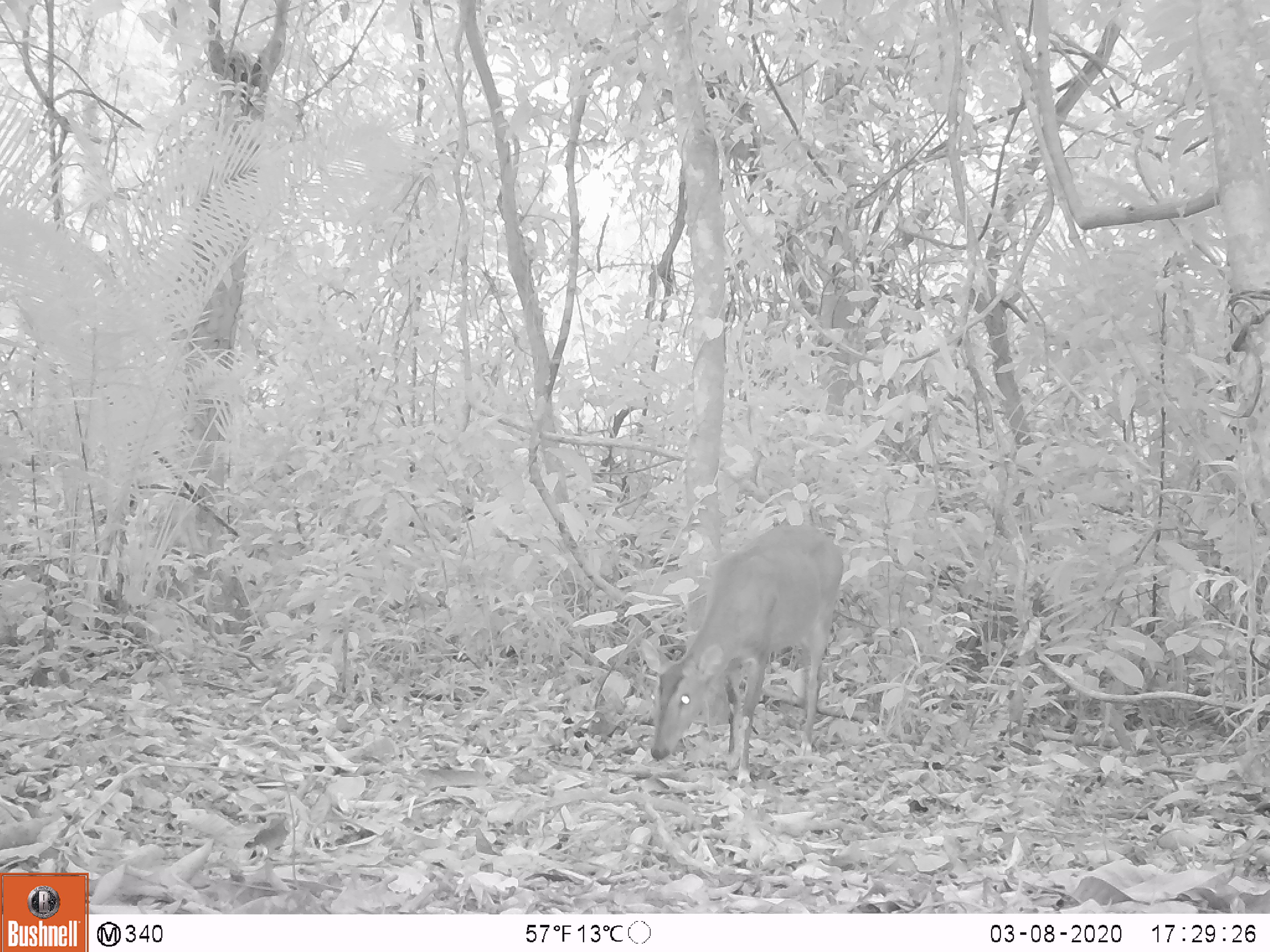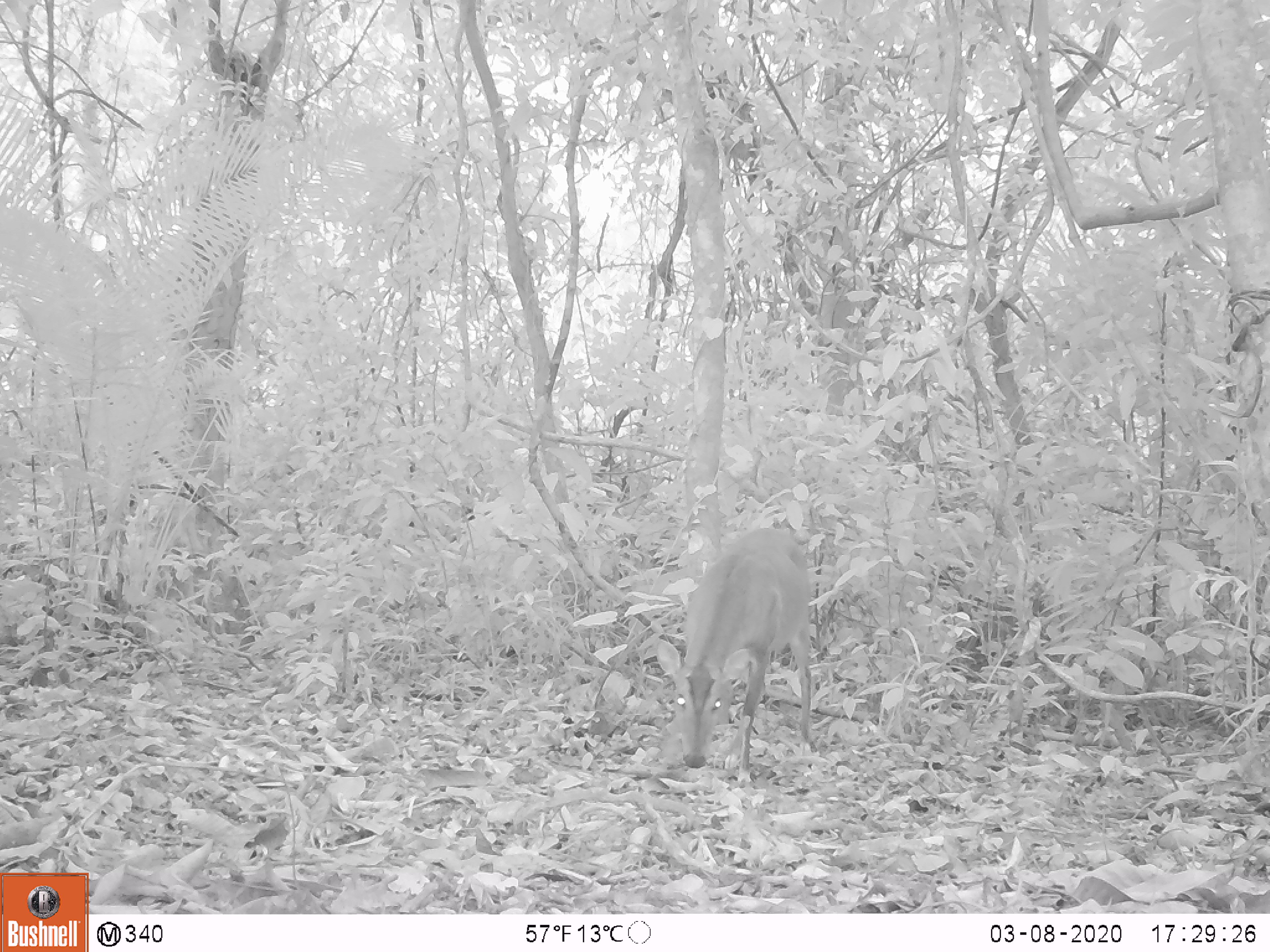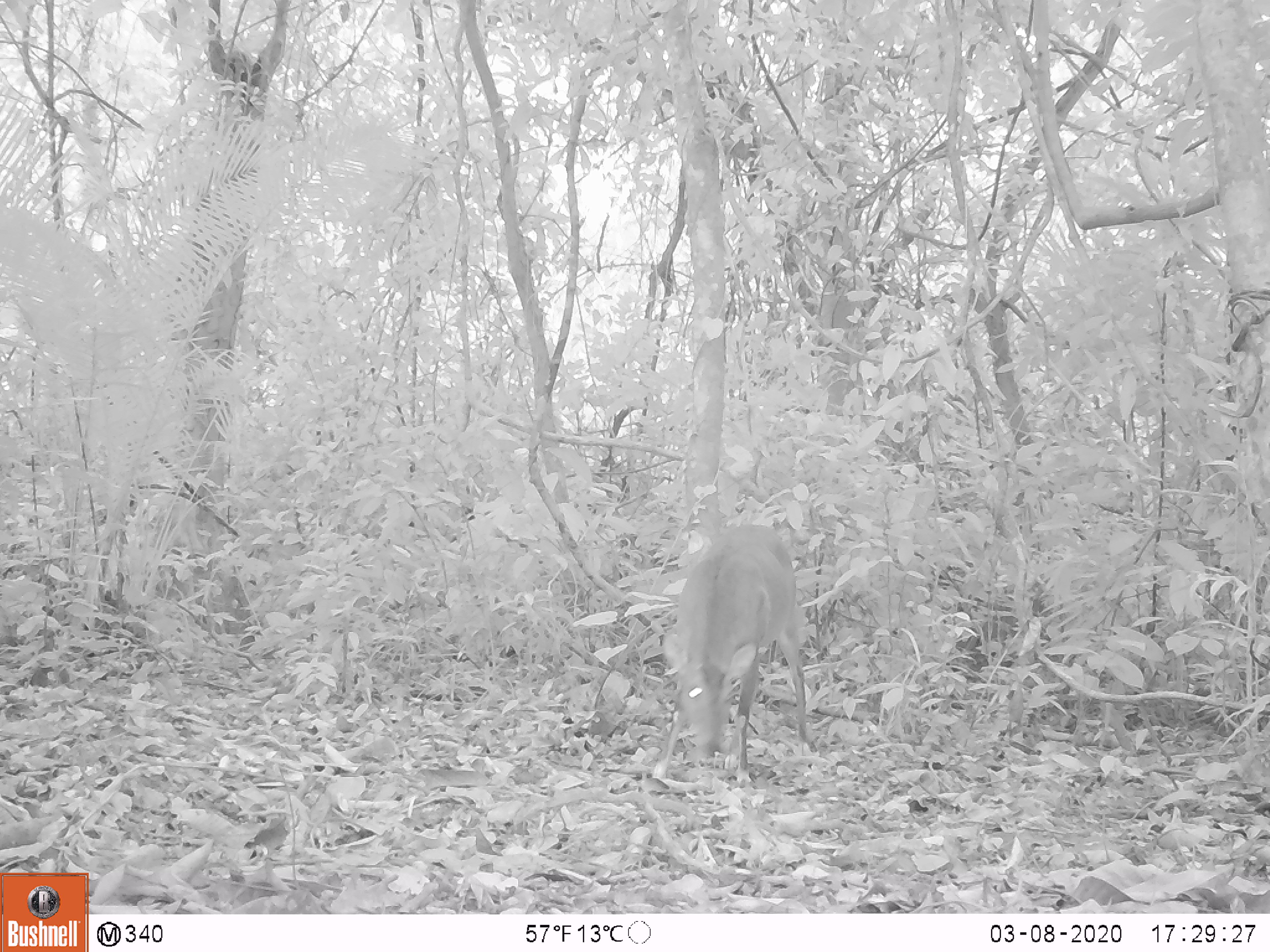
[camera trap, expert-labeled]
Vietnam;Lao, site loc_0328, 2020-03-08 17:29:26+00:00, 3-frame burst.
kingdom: Animalia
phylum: Chordata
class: Mammalia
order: Artiodactyla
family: Cervidae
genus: Muntiacus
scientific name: Muntiacus vuquangensis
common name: large-antlered muntjac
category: large antlered muntjac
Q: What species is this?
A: Large antlered muntjac (large-antlered muntjac) (Muntiacus vuquangensis).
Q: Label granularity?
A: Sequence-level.